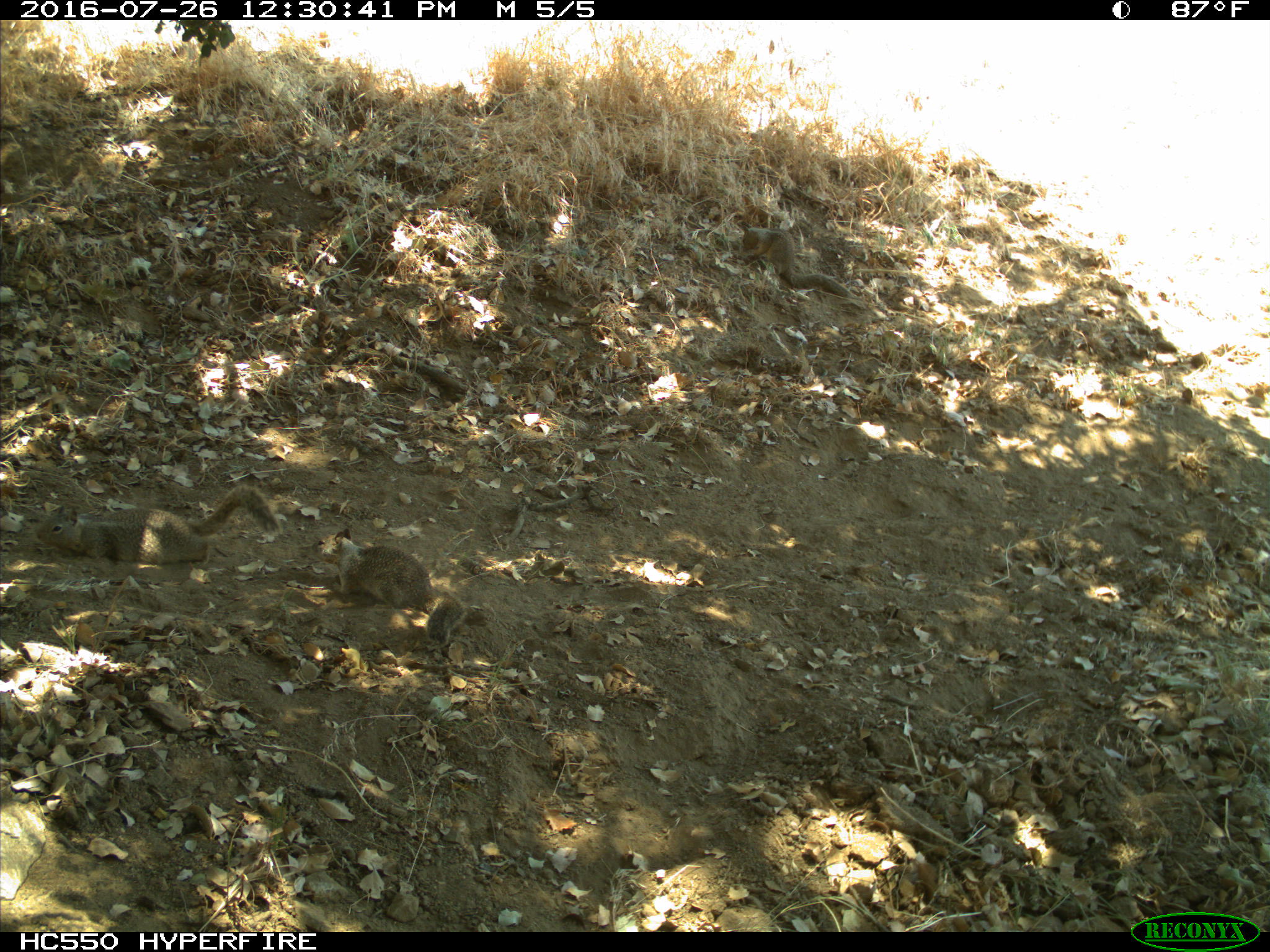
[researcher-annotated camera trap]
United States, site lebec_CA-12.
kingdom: Animalia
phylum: Chordata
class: Mammalia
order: Rodentia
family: Sciuridae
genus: Otospermophilus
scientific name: Otospermophilus beecheyi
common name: california ground squirrel